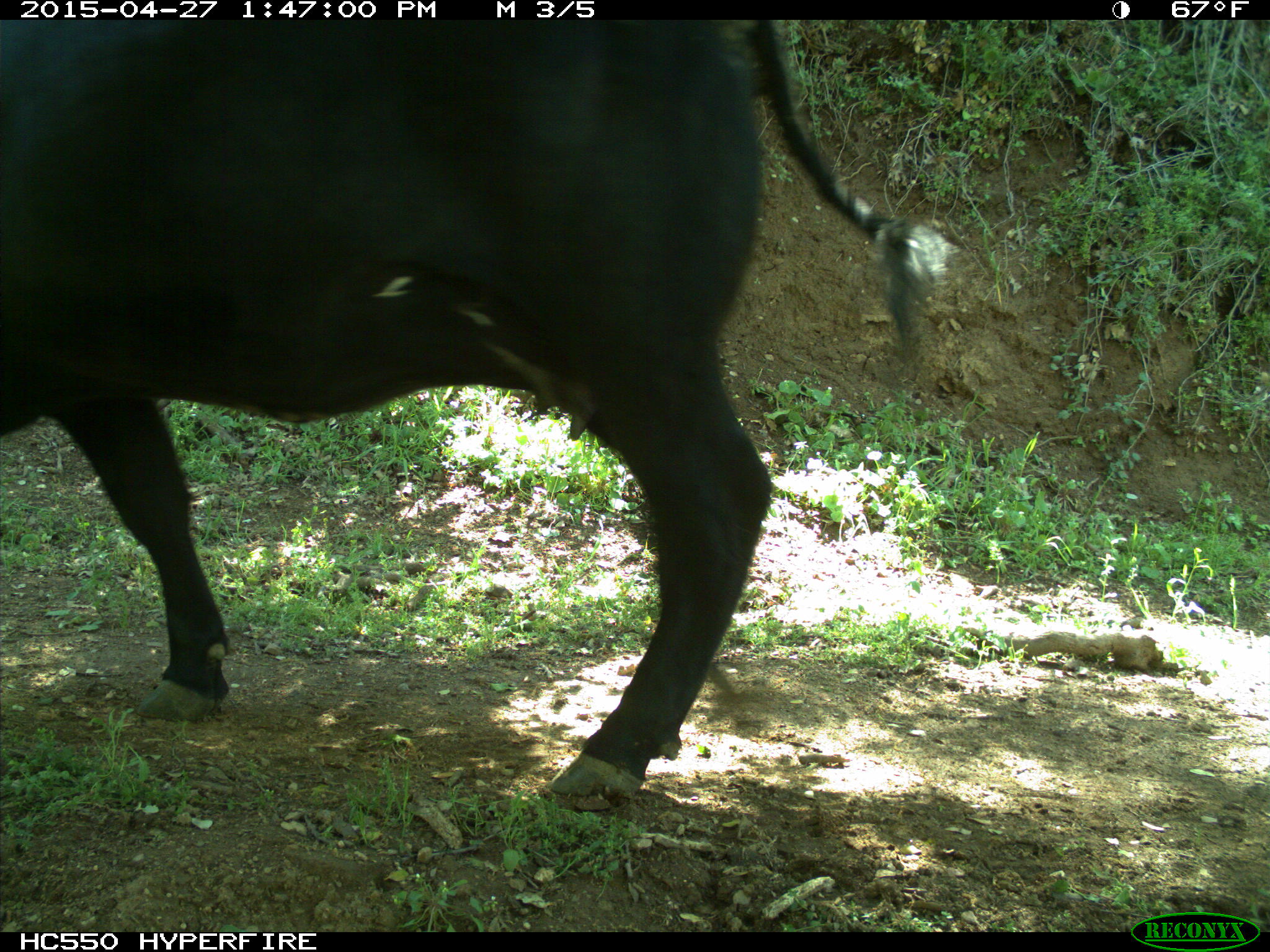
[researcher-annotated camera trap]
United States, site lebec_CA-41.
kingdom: Animalia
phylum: Chordata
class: Mammalia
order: Artiodactyla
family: Bovidae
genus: Bos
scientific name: Bos taurus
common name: domestic cow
Bos taurus (domestic cow).